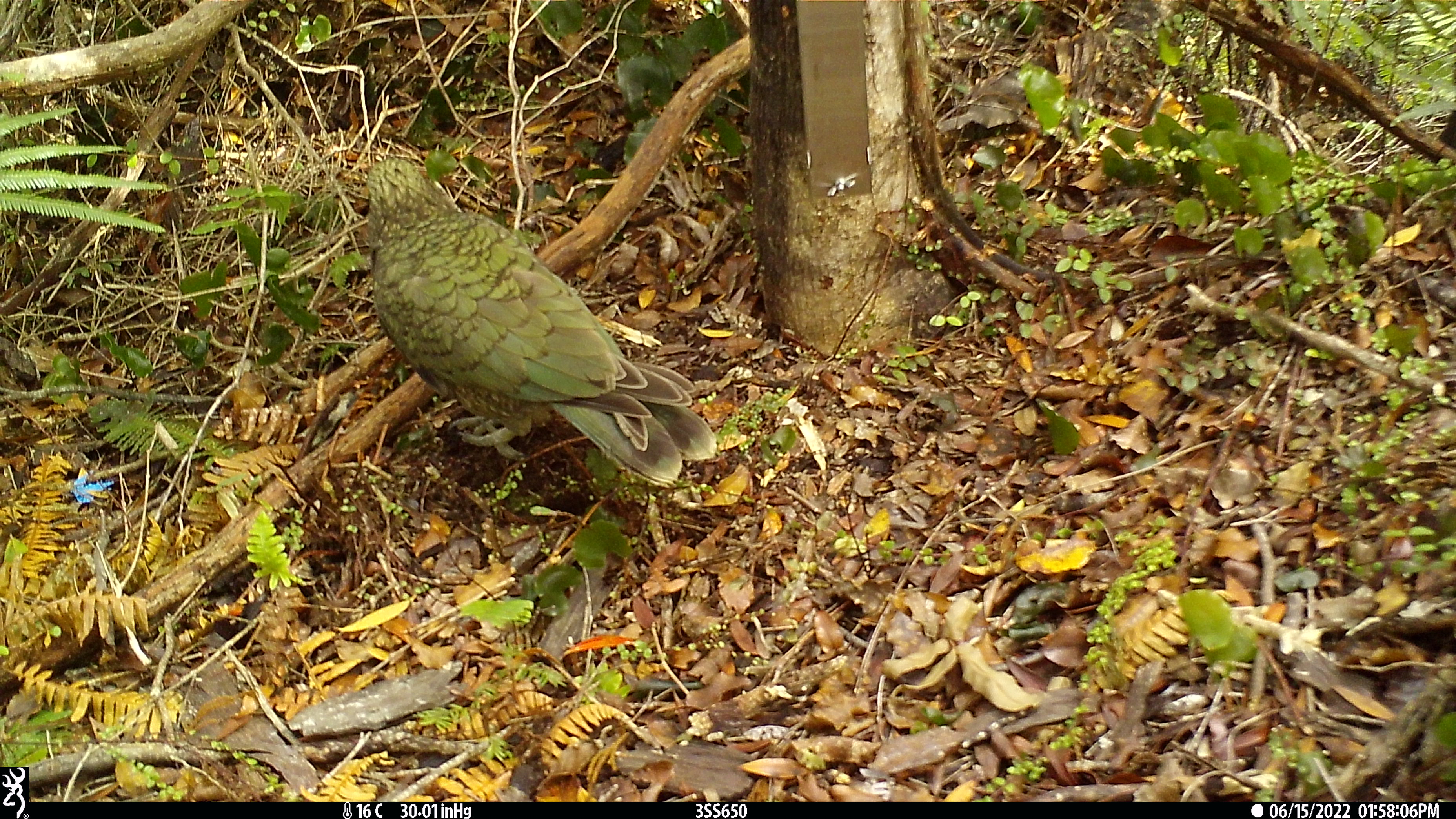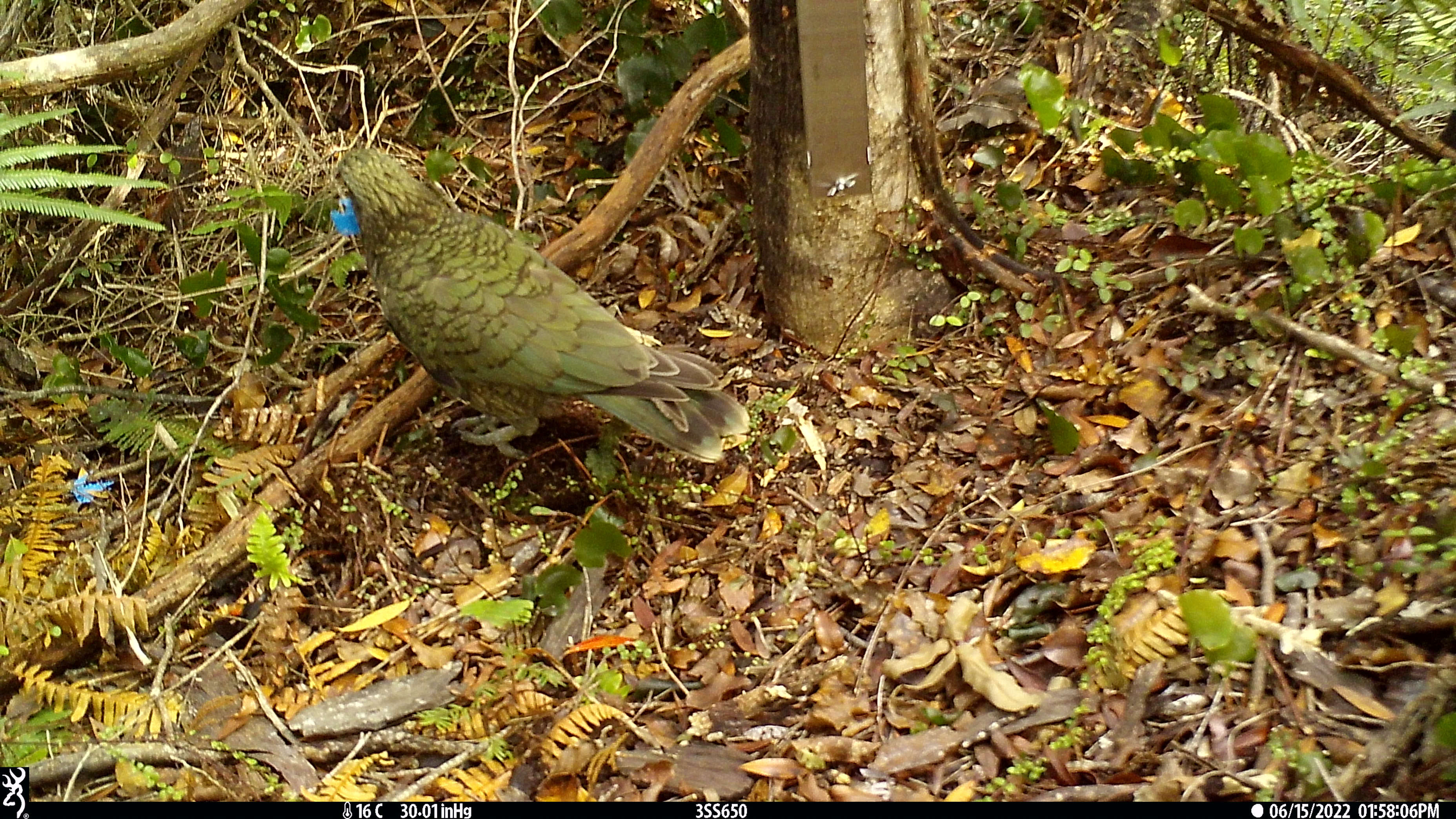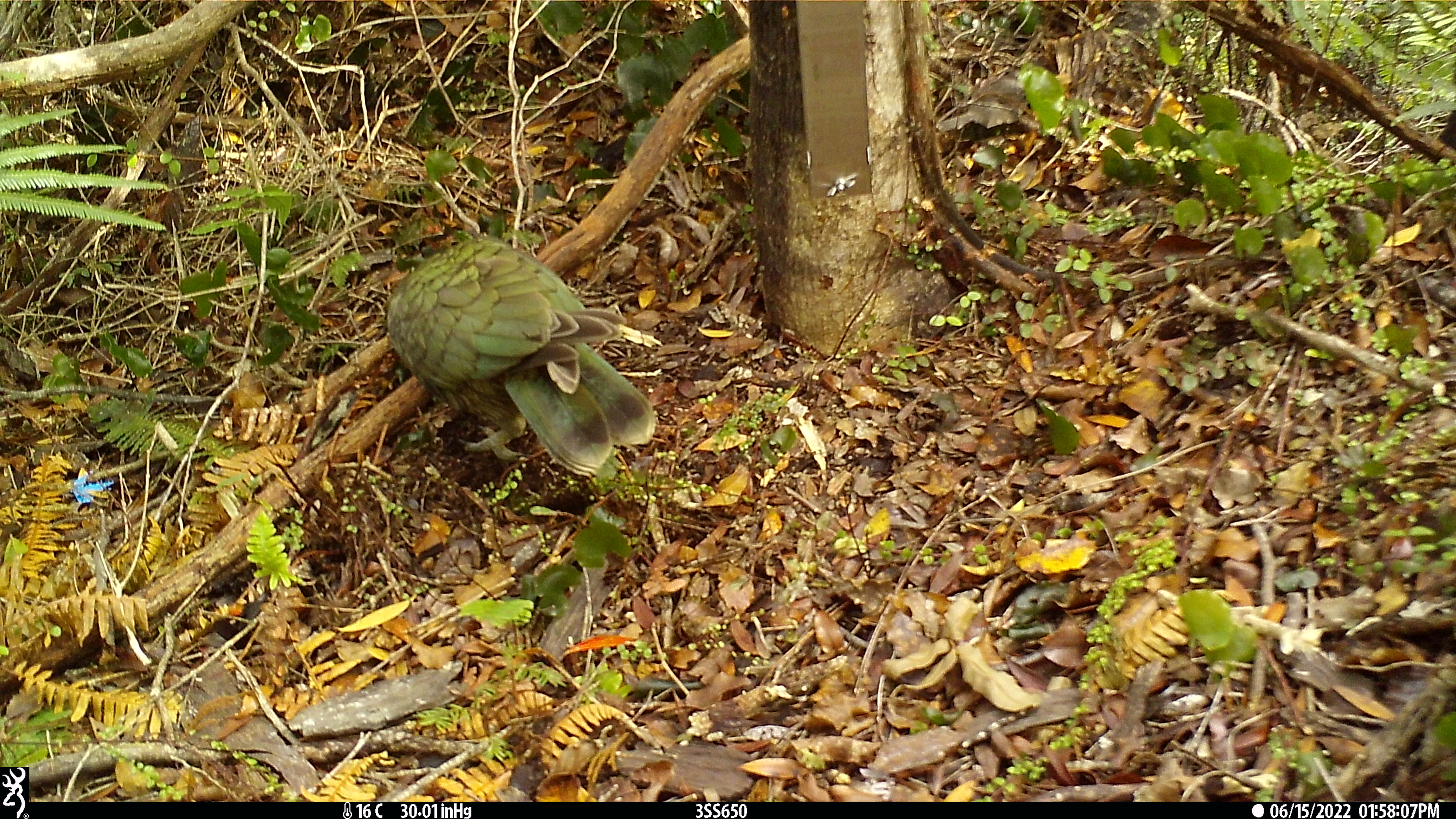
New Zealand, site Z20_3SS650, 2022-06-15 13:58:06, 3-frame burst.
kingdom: Animalia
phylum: Chordata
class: Aves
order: Psittaciformes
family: Strigopidae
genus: Nestor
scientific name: Nestor notabilis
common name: kea